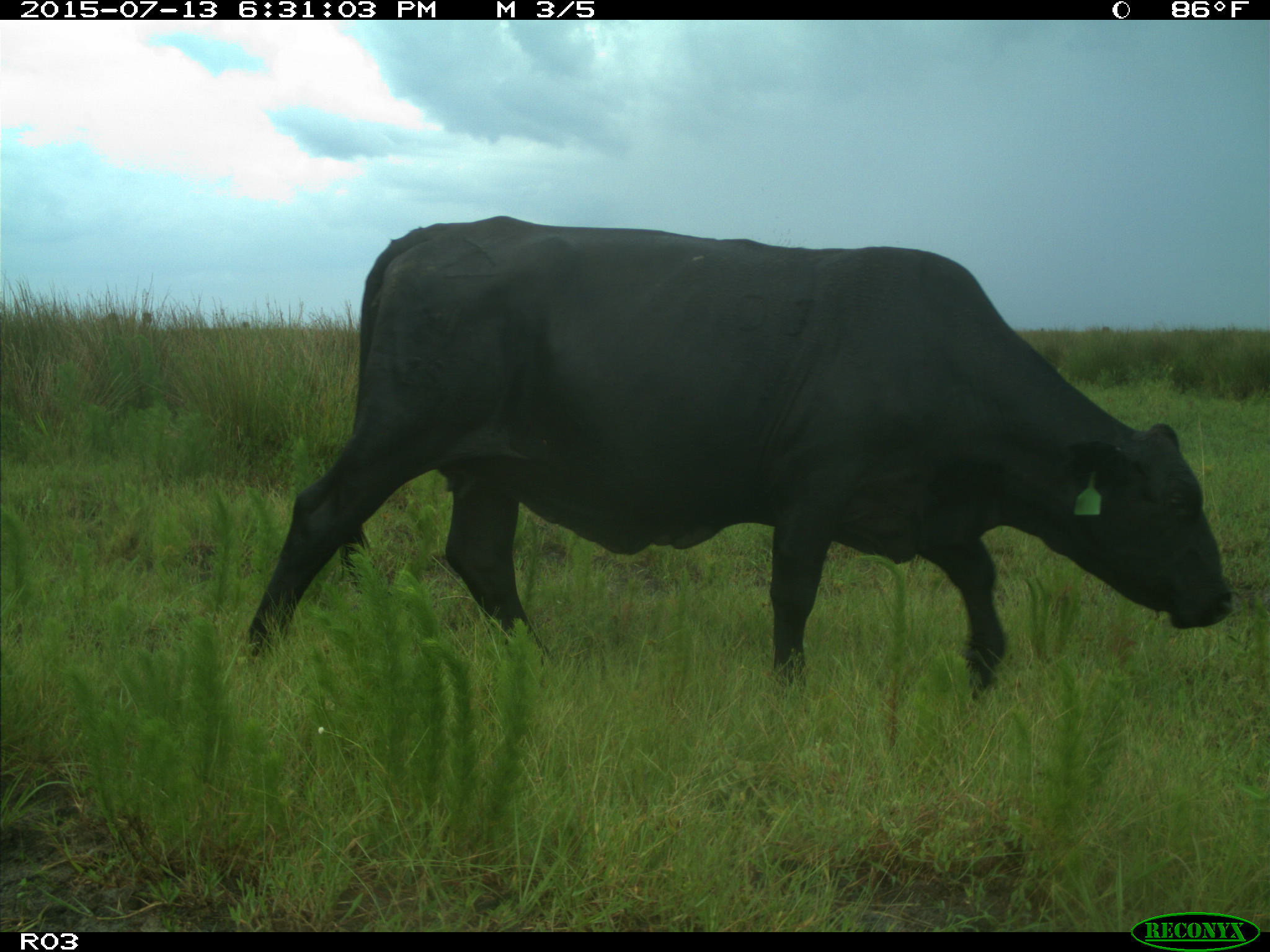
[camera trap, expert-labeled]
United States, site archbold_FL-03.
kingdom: Animalia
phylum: Chordata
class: Mammalia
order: Artiodactyla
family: Bovidae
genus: Bos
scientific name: Bos taurus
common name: domestic cow